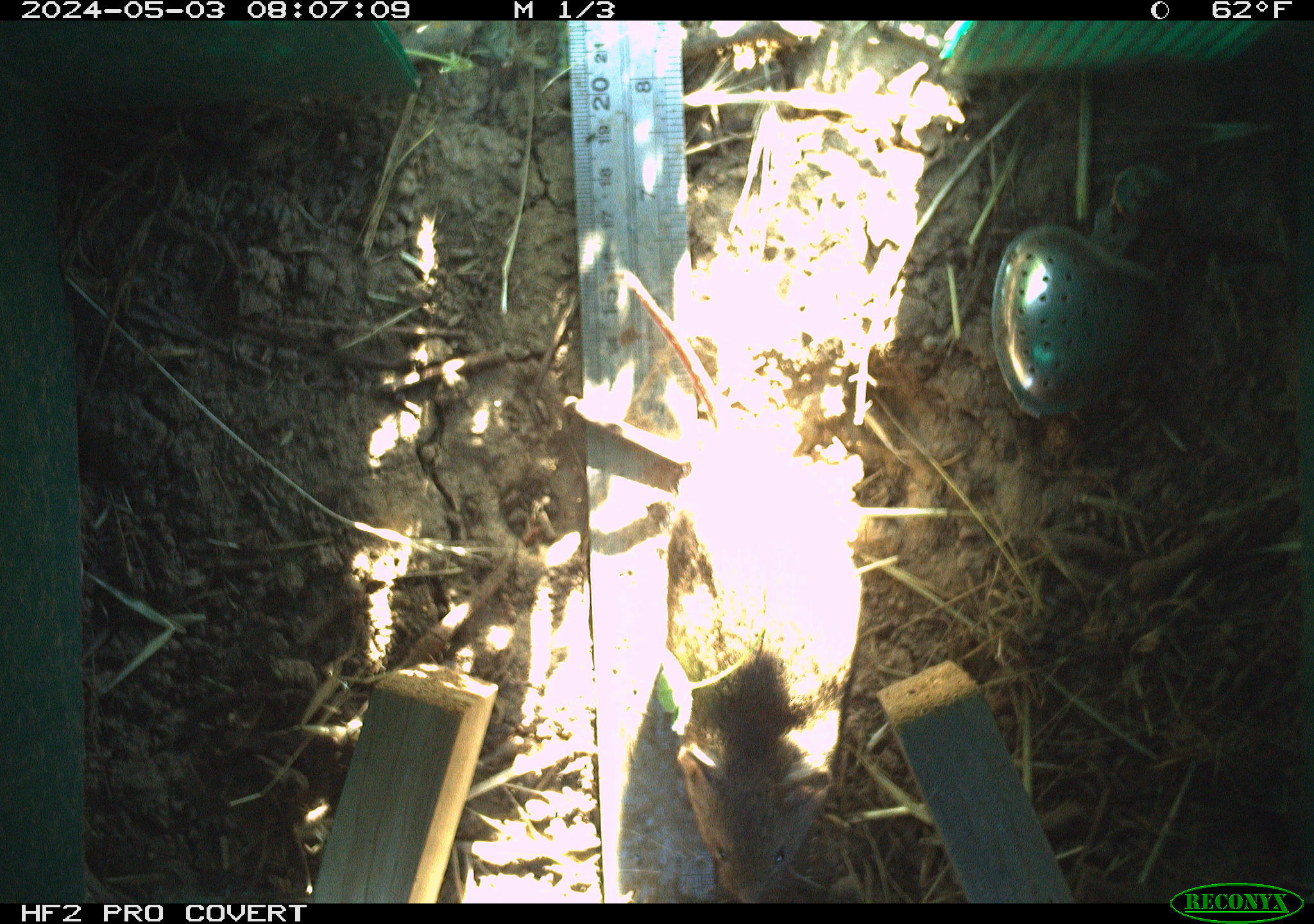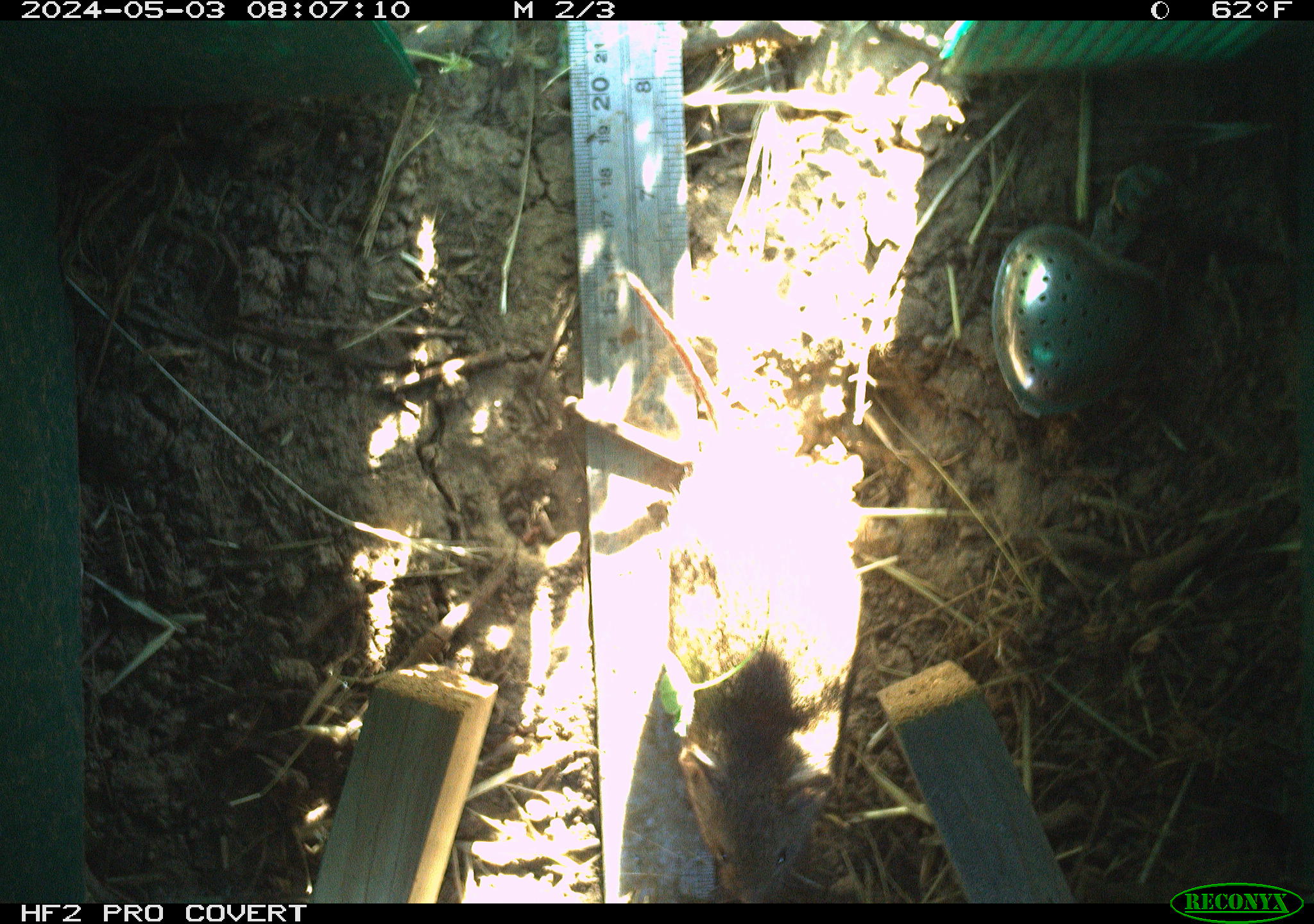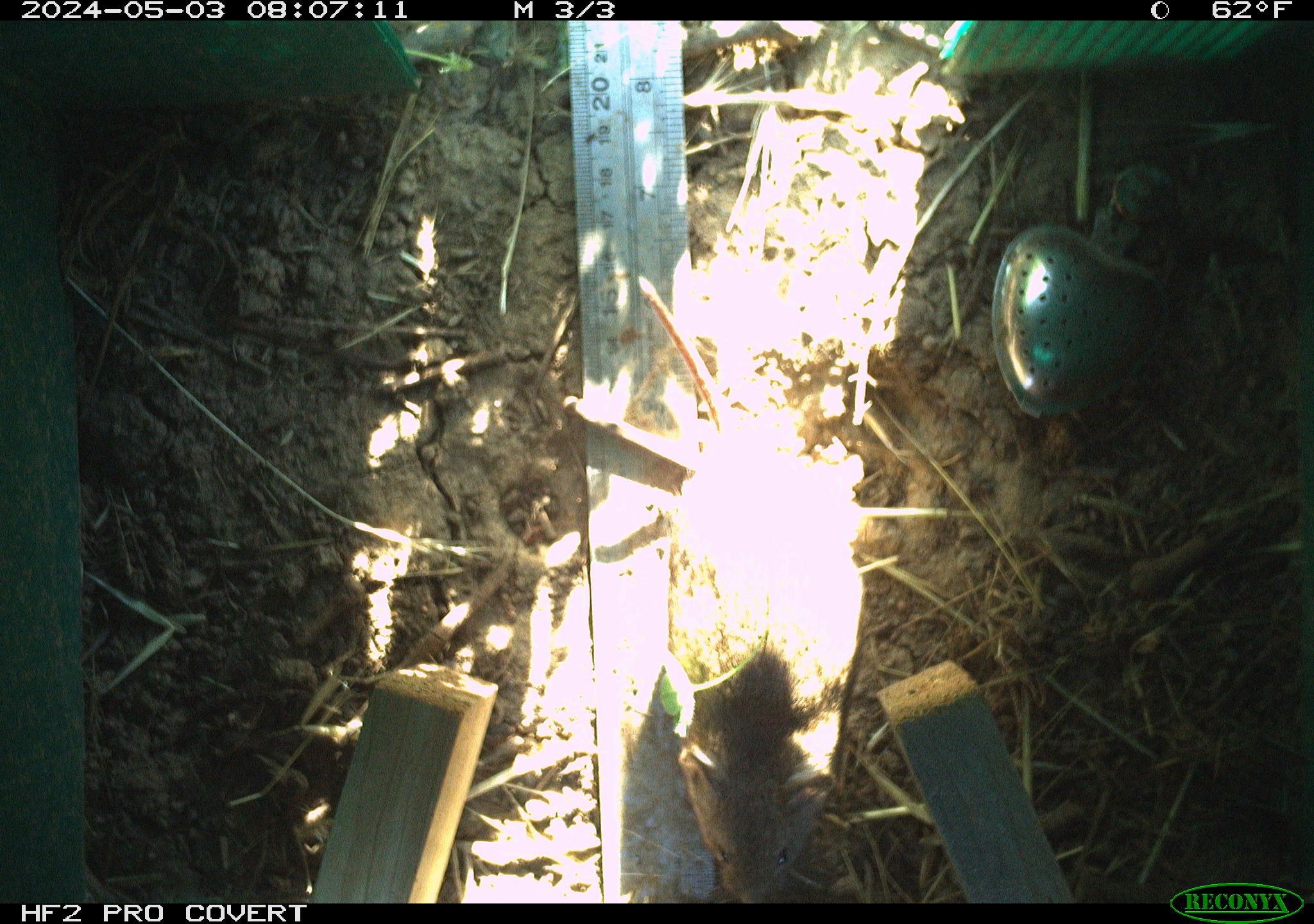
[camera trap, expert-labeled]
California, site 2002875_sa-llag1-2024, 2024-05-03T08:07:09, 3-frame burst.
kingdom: Animalia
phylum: Chordata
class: Mammalia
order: Rodentia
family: Cricetidae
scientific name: Arvicolinae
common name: voles, lemmings, and muskrats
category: arvicolinae subfamily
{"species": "arvicolinae subfamily (voles, lemmings, and muskrats) (Arvicolinae)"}